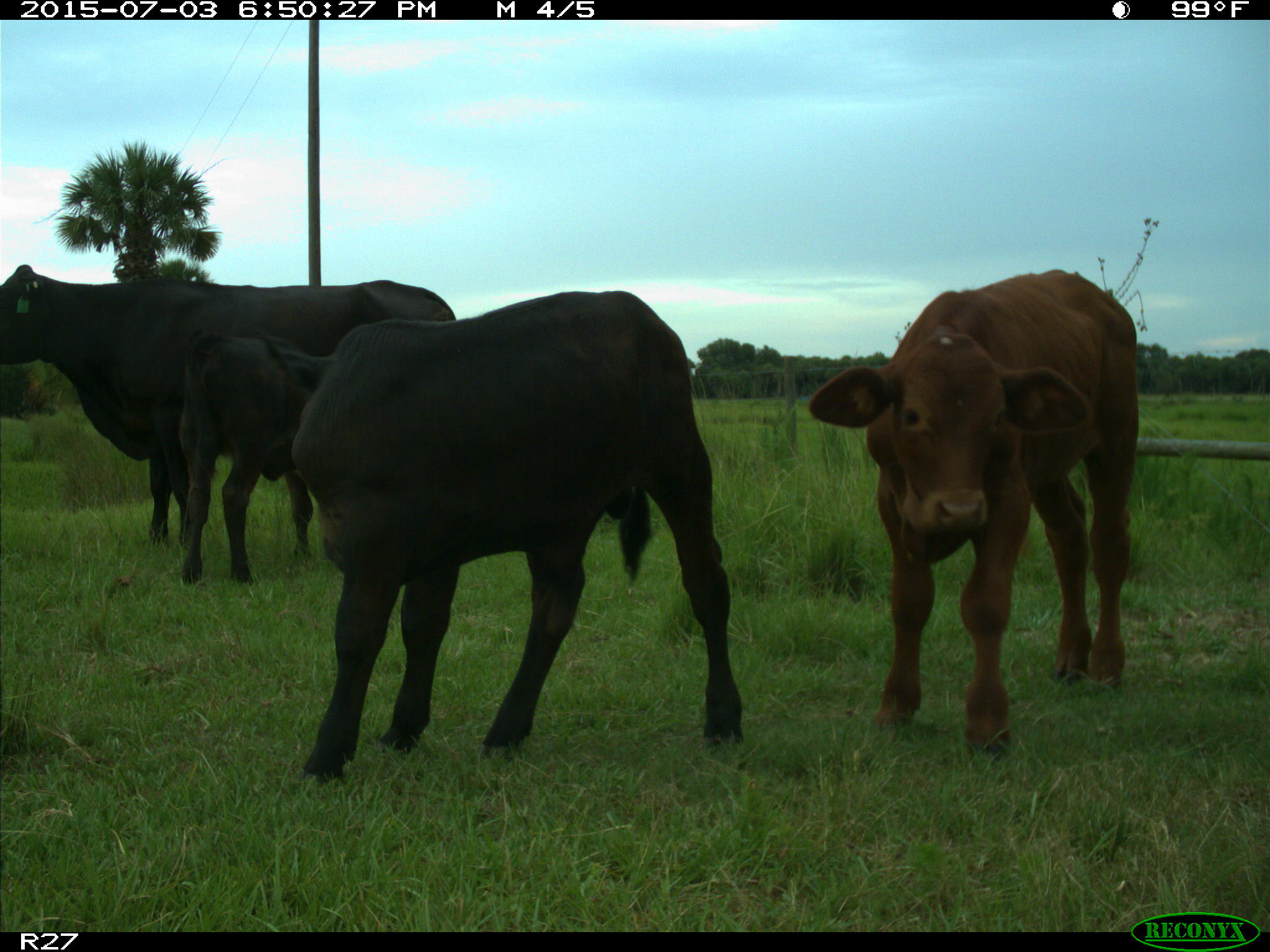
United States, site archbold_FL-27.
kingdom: Animalia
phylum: Chordata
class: Mammalia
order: Artiodactyla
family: Bovidae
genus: Bos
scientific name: Bos taurus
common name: domestic cow